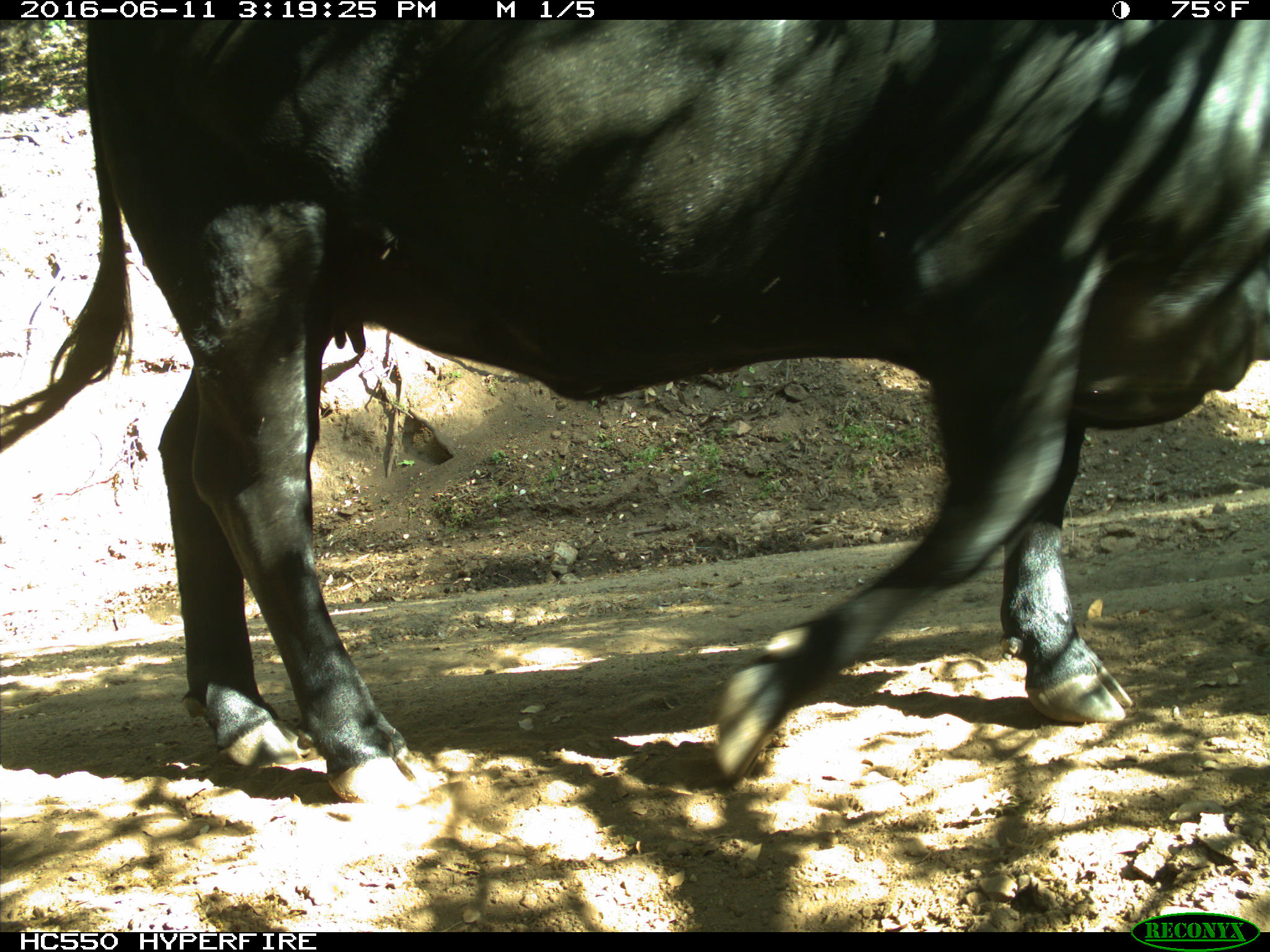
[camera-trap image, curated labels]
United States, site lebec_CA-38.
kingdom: Animalia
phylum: Chordata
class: Mammalia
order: Artiodactyla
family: Bovidae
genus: Bos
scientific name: Bos taurus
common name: domestic cow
Bos taurus (domestic cow).